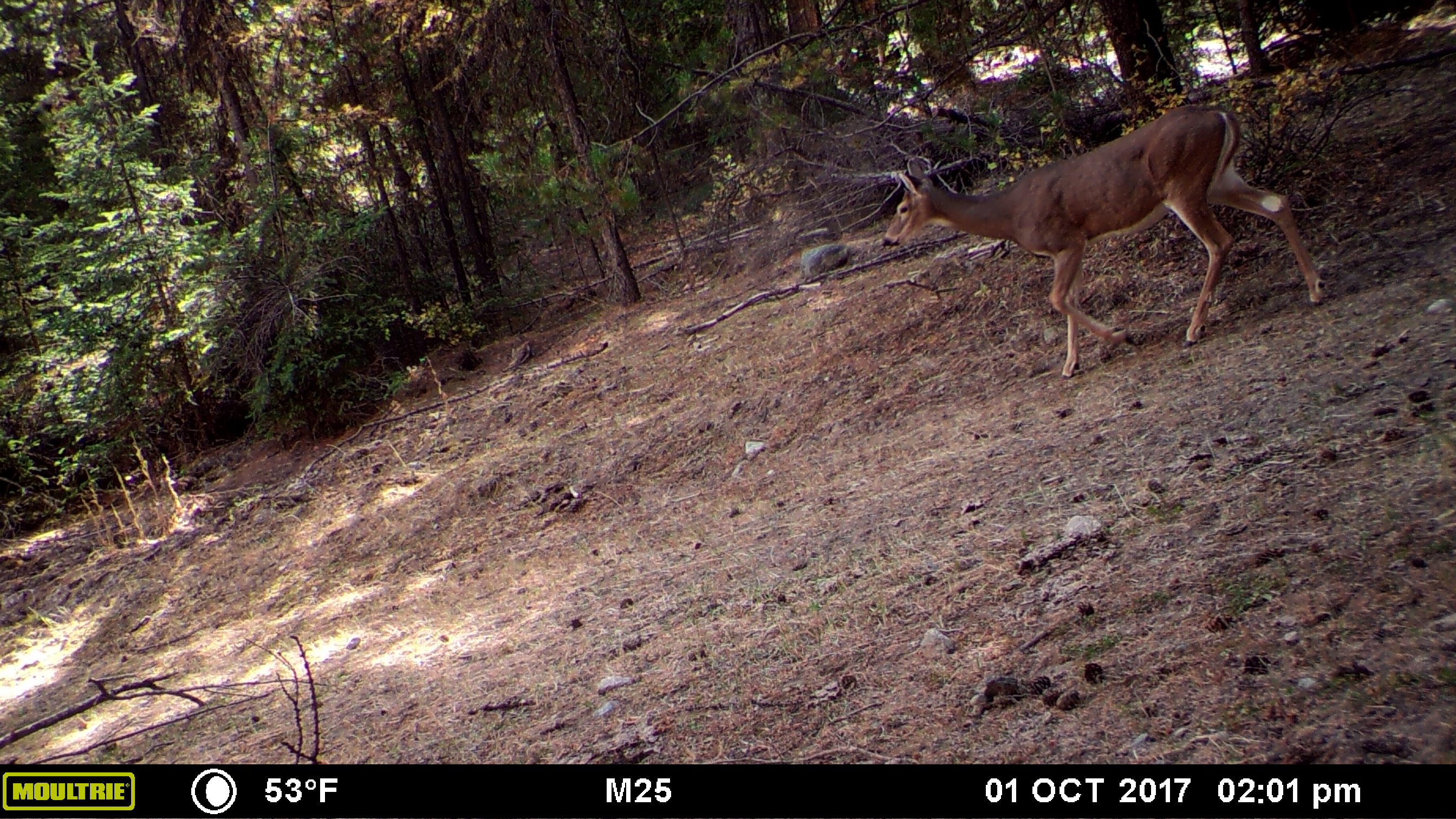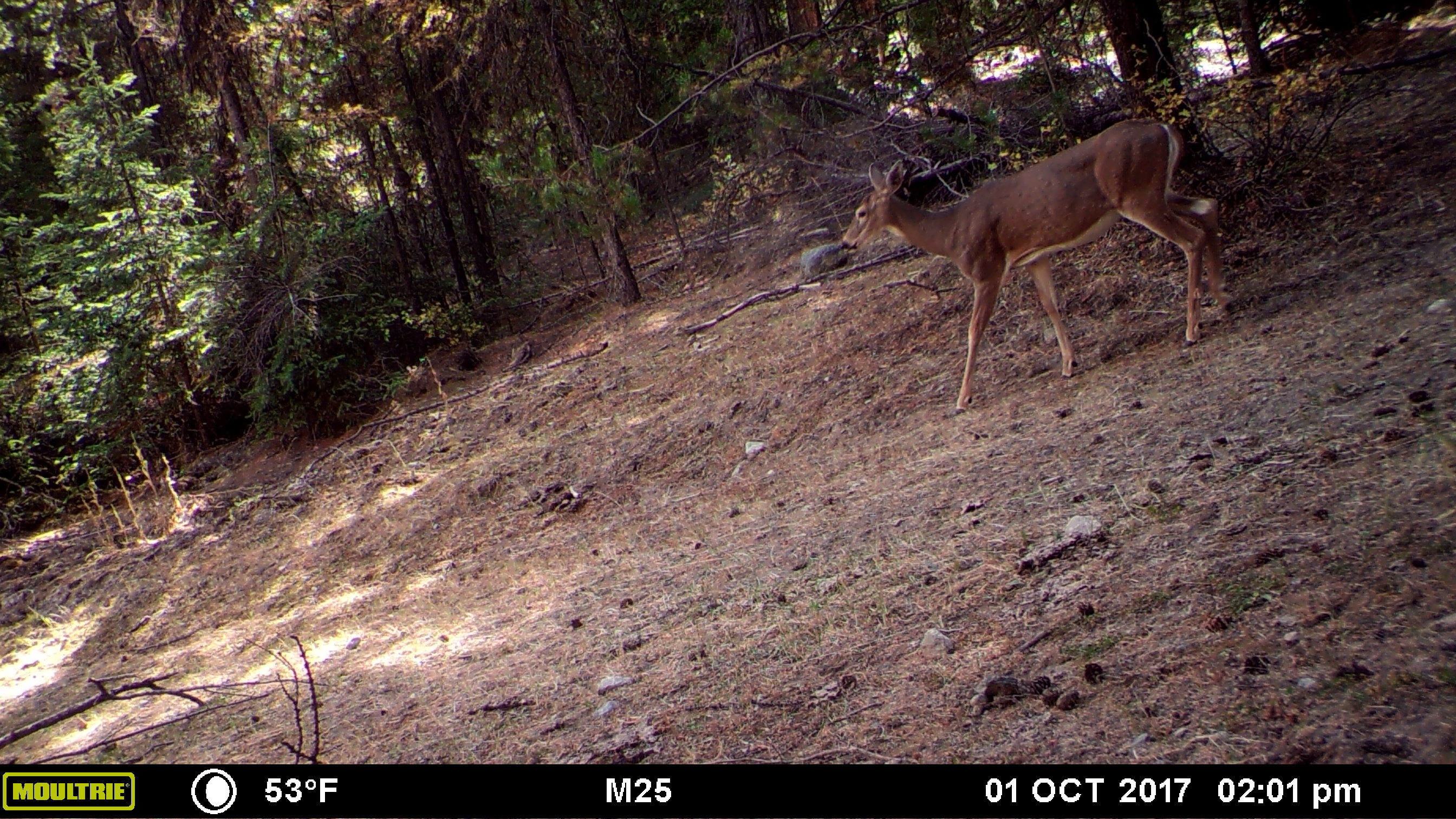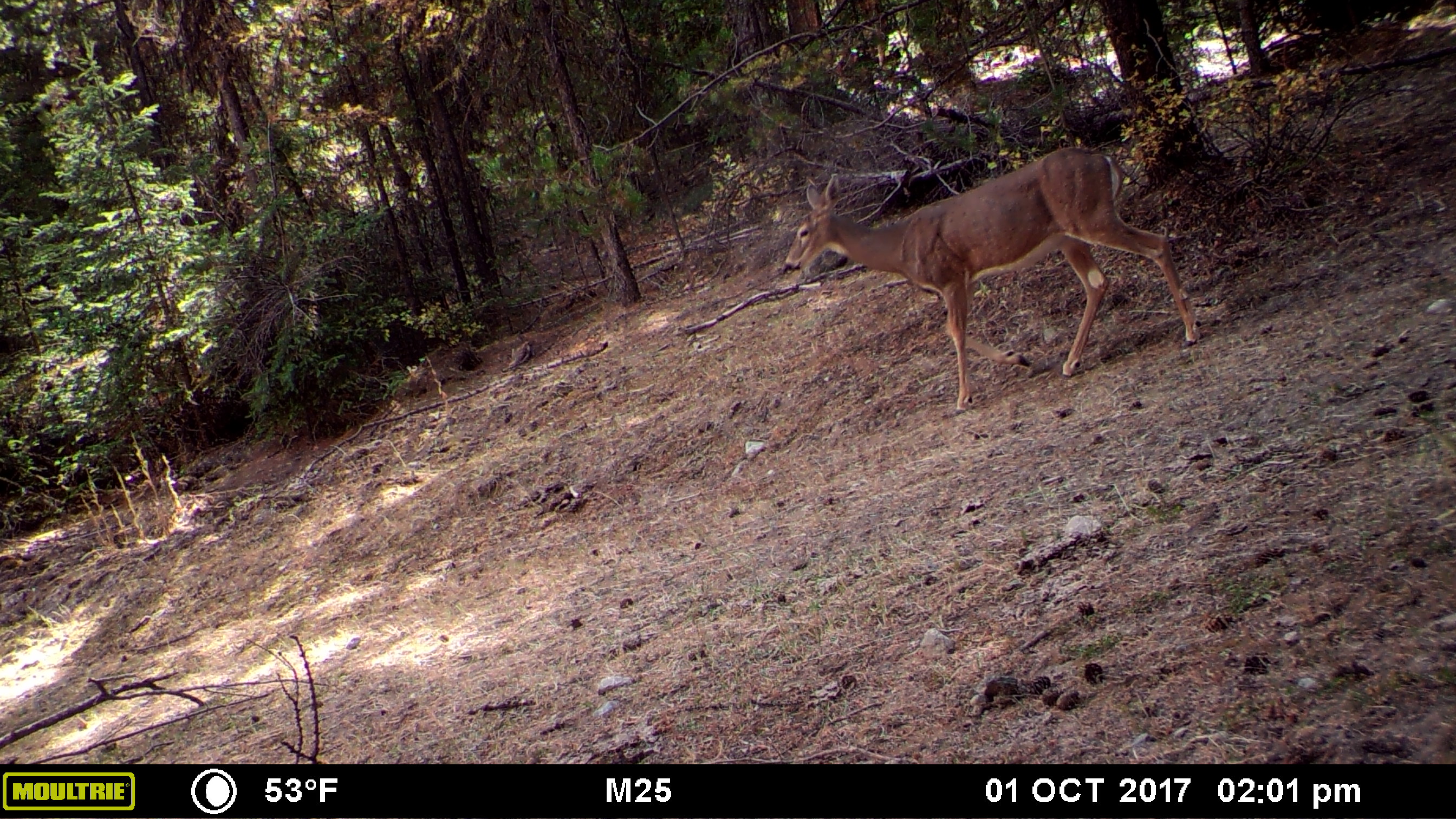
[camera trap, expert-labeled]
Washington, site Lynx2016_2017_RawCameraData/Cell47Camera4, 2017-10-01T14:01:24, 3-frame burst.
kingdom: Animalia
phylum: Chordata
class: Mammalia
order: Artiodactyla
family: Cervidae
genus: Odocoileus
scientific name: Odocoileus virginianus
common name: white-tailed deer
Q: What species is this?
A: Odocoileus virginianus (white-tailed deer).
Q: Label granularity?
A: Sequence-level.